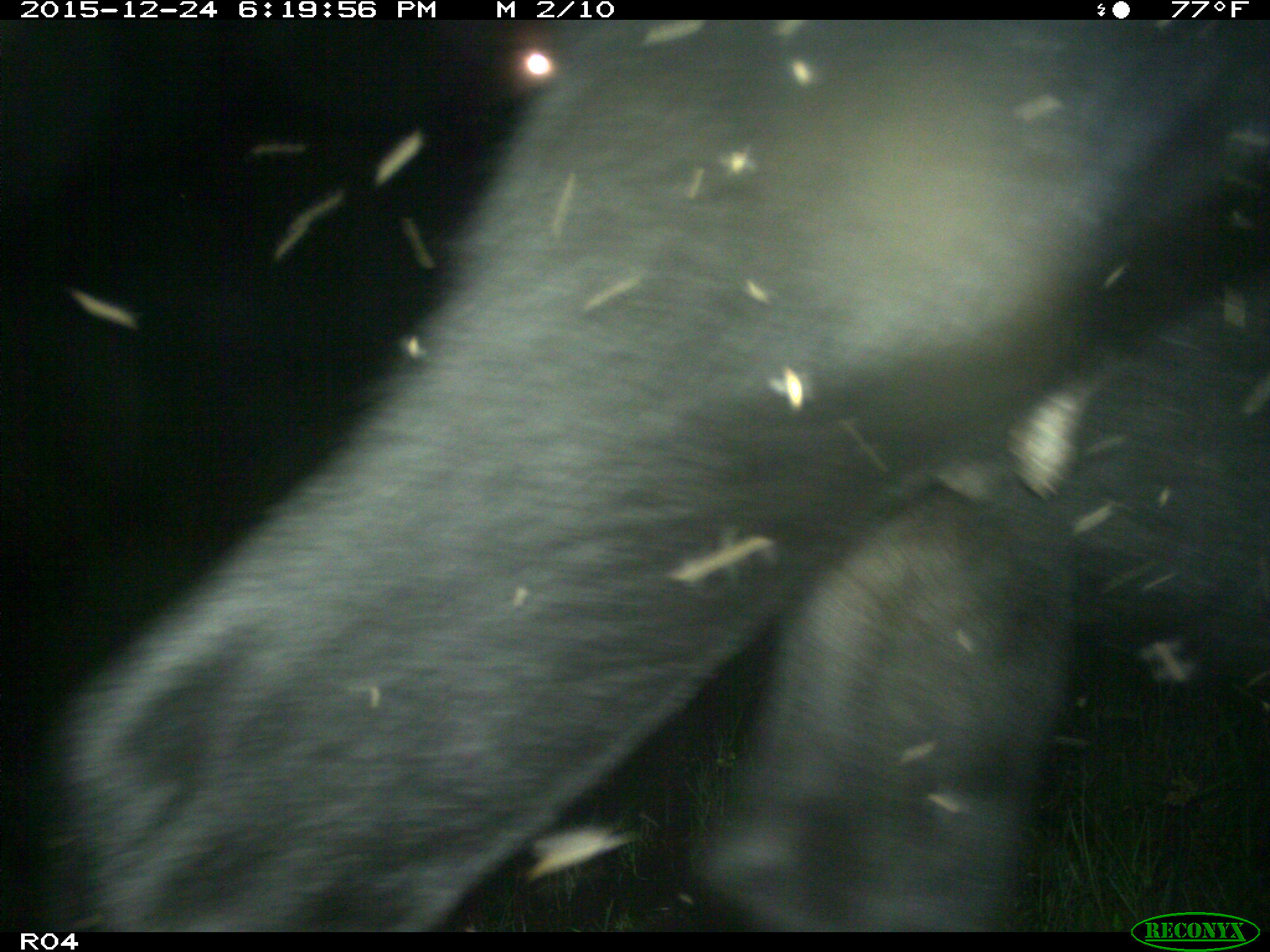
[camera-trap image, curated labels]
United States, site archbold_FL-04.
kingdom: Animalia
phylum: Chordata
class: Mammalia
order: Artiodactyla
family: Bovidae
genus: Bos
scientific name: Bos taurus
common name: domestic cow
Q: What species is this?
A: Bos taurus (domestic cow).